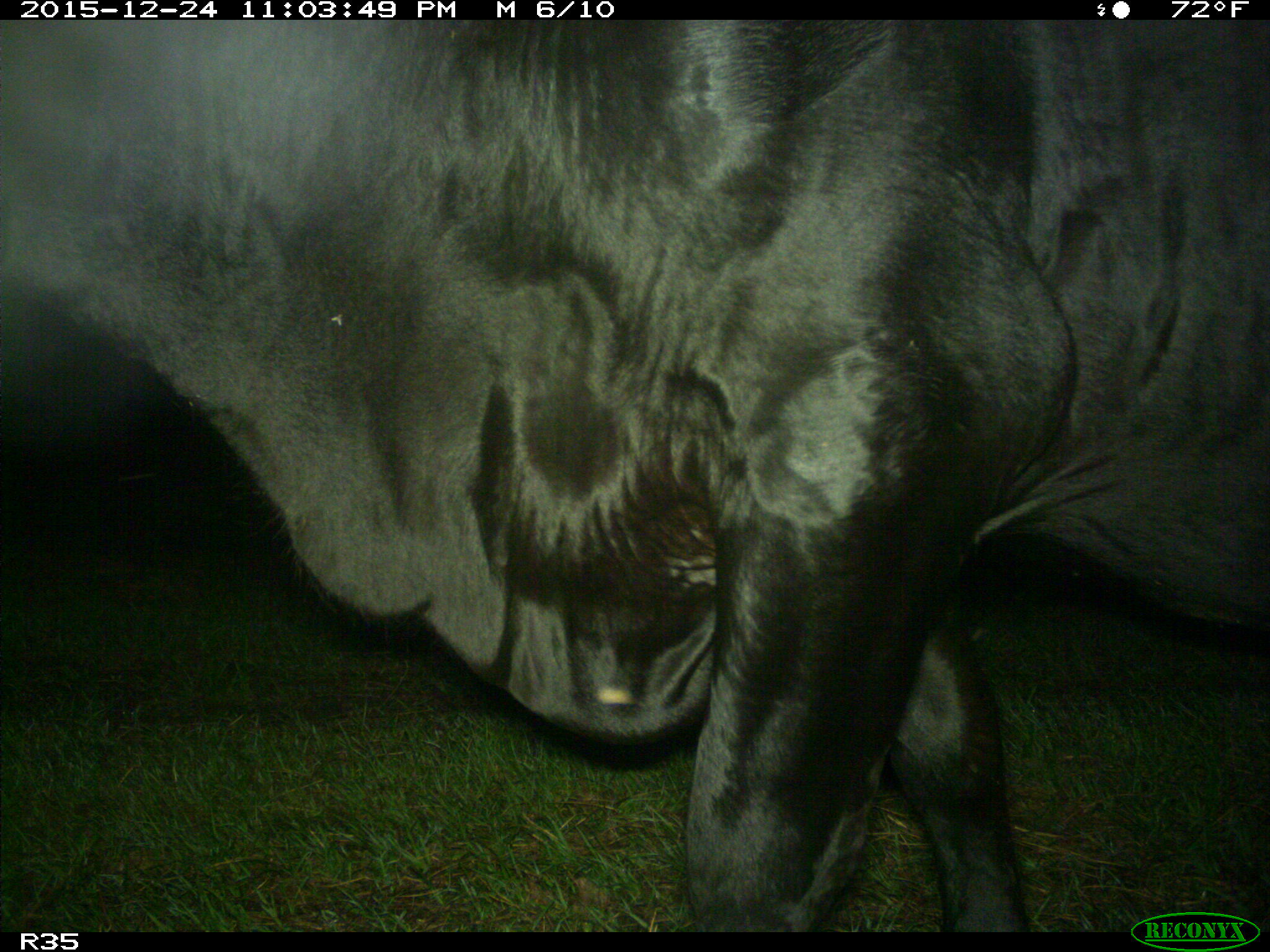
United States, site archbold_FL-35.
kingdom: Animalia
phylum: Chordata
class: Mammalia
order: Artiodactyla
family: Bovidae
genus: Bos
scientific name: Bos taurus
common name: domestic cow